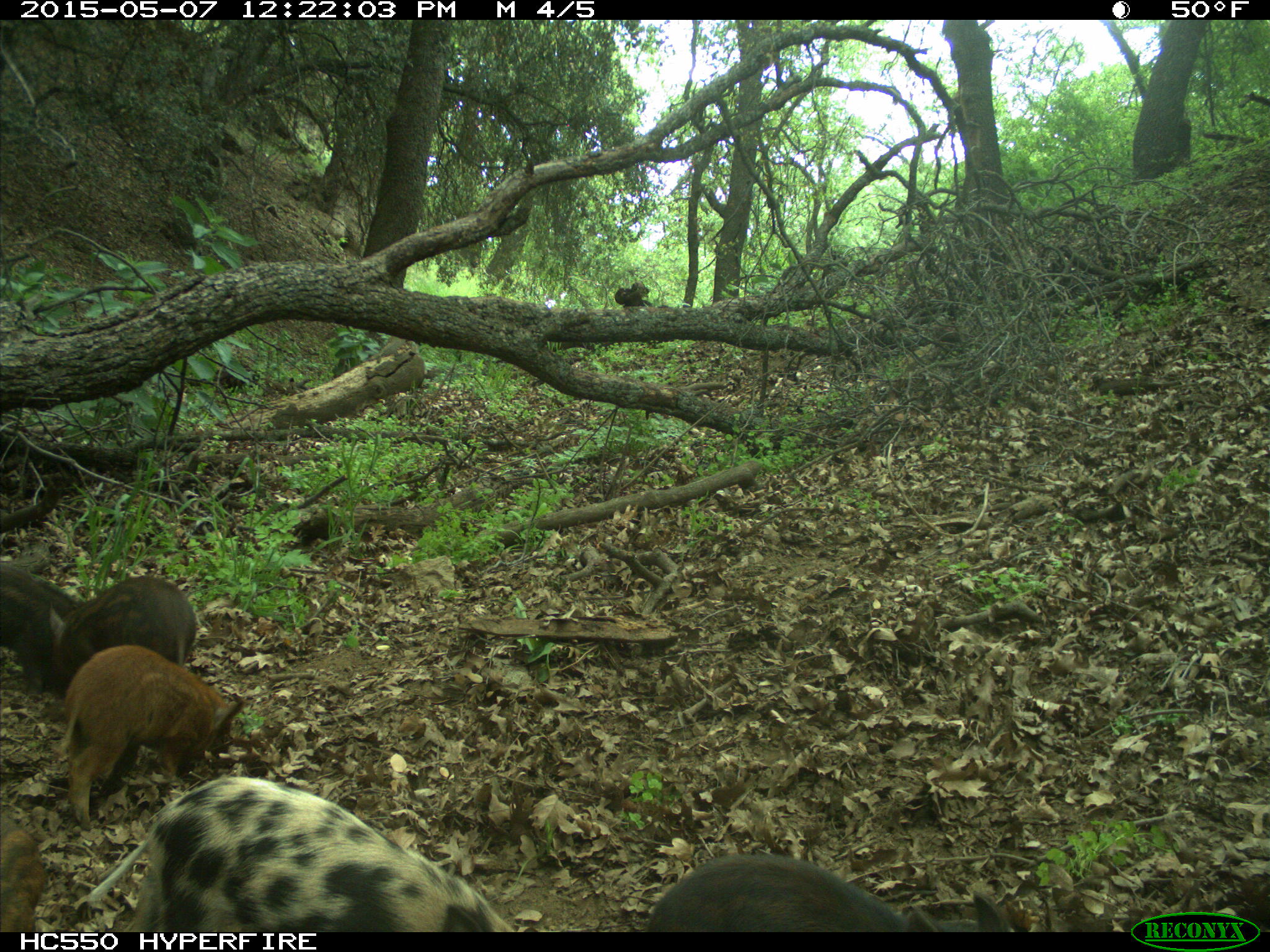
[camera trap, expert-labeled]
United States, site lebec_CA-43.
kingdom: Animalia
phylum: Chordata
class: Mammalia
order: Artiodactyla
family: Suidae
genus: Sus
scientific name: Sus scrofa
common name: wild boar